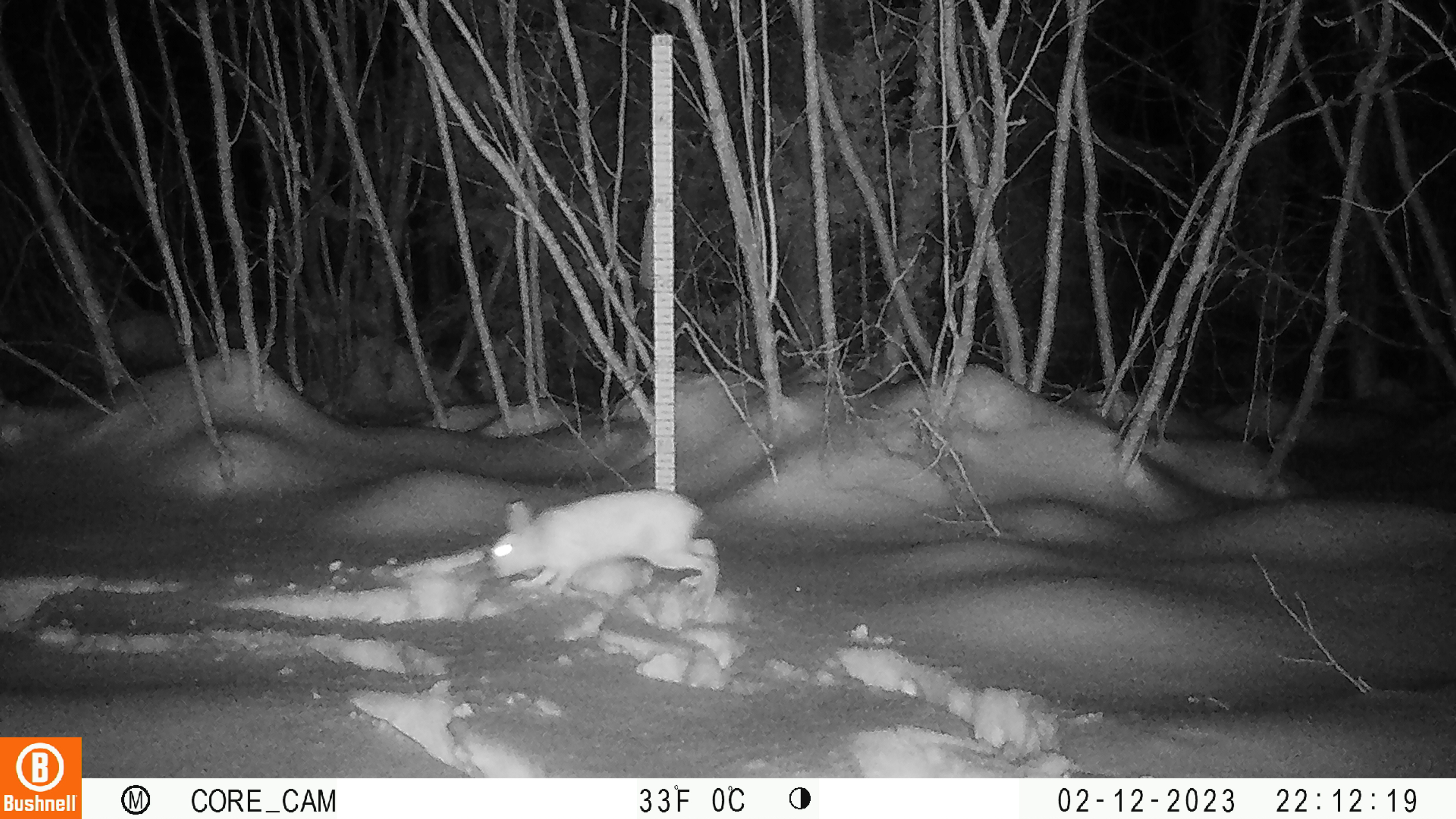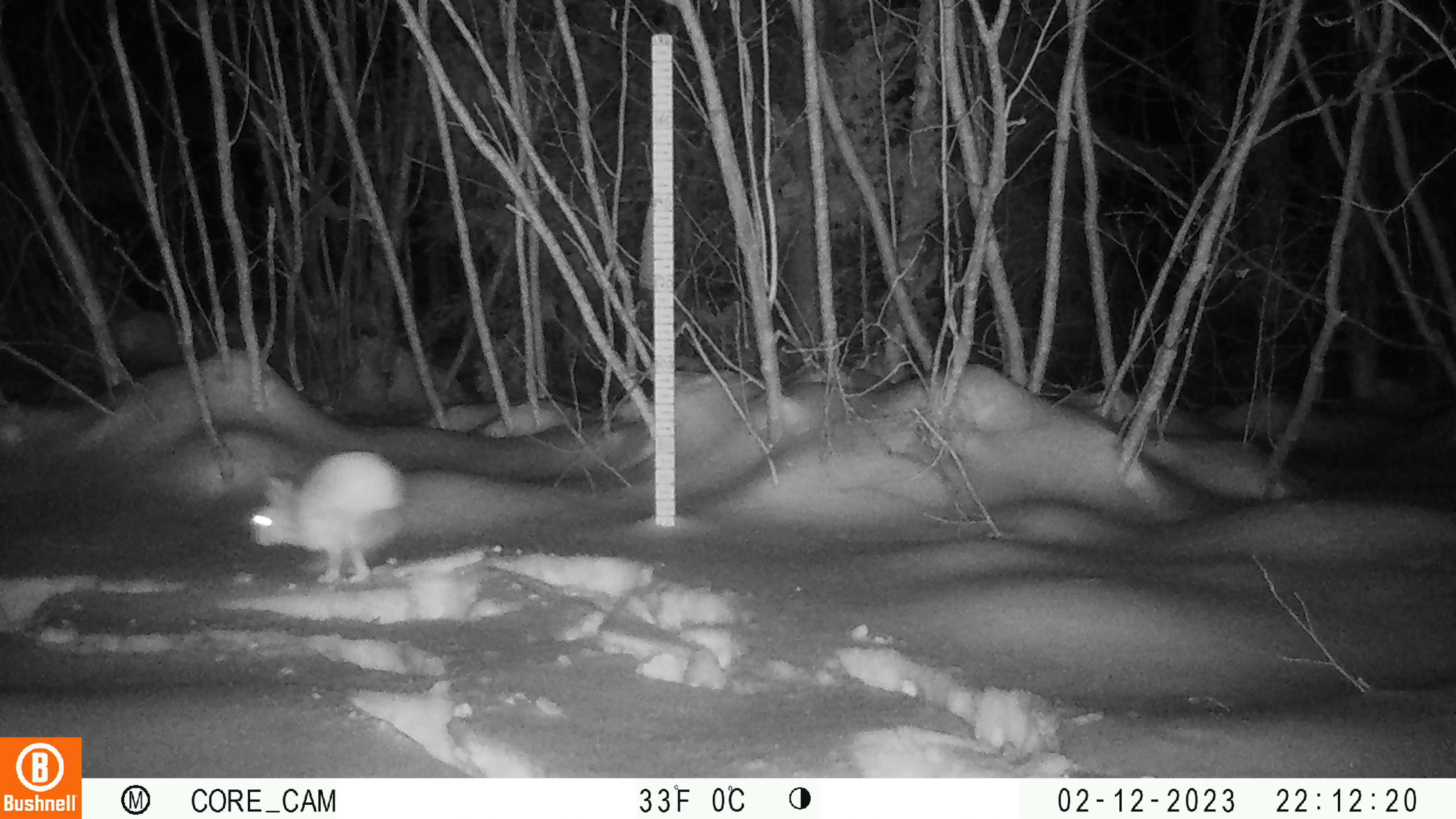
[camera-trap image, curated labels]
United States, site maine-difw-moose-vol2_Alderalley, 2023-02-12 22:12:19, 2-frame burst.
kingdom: Animalia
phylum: Chordata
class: Mammalia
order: Lagomorpha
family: Leporidae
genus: Lepus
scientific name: Lepus americanus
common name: snowshoe hare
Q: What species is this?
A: Snowshoe hare (Lepus americanus).